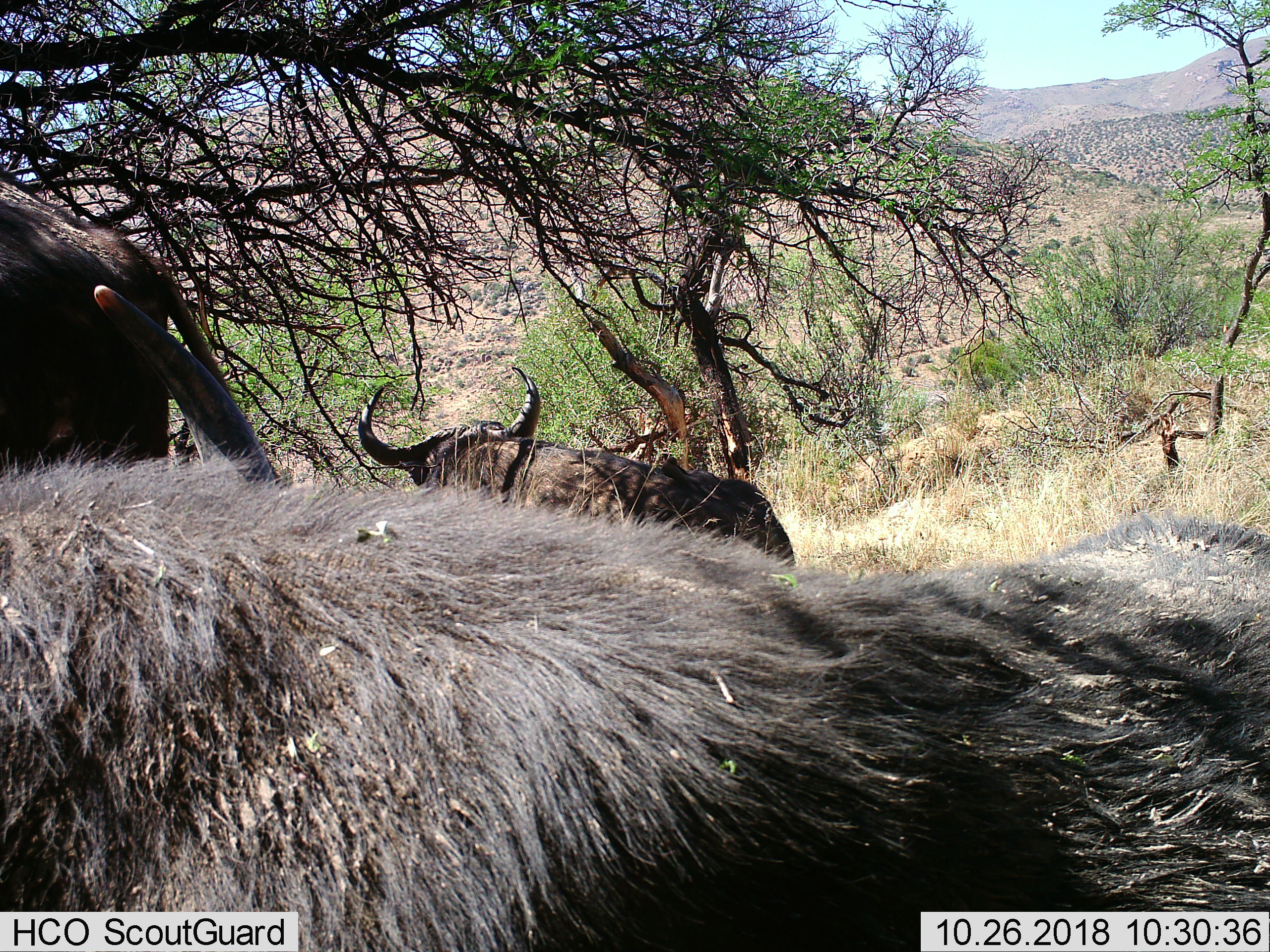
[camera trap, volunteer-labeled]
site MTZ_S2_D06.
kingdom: Animalia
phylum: Chordata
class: Mammalia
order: Artiodactyla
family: Bovidae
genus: Syncerus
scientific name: Syncerus caffer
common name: african buffalo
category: buffalo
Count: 3.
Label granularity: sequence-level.